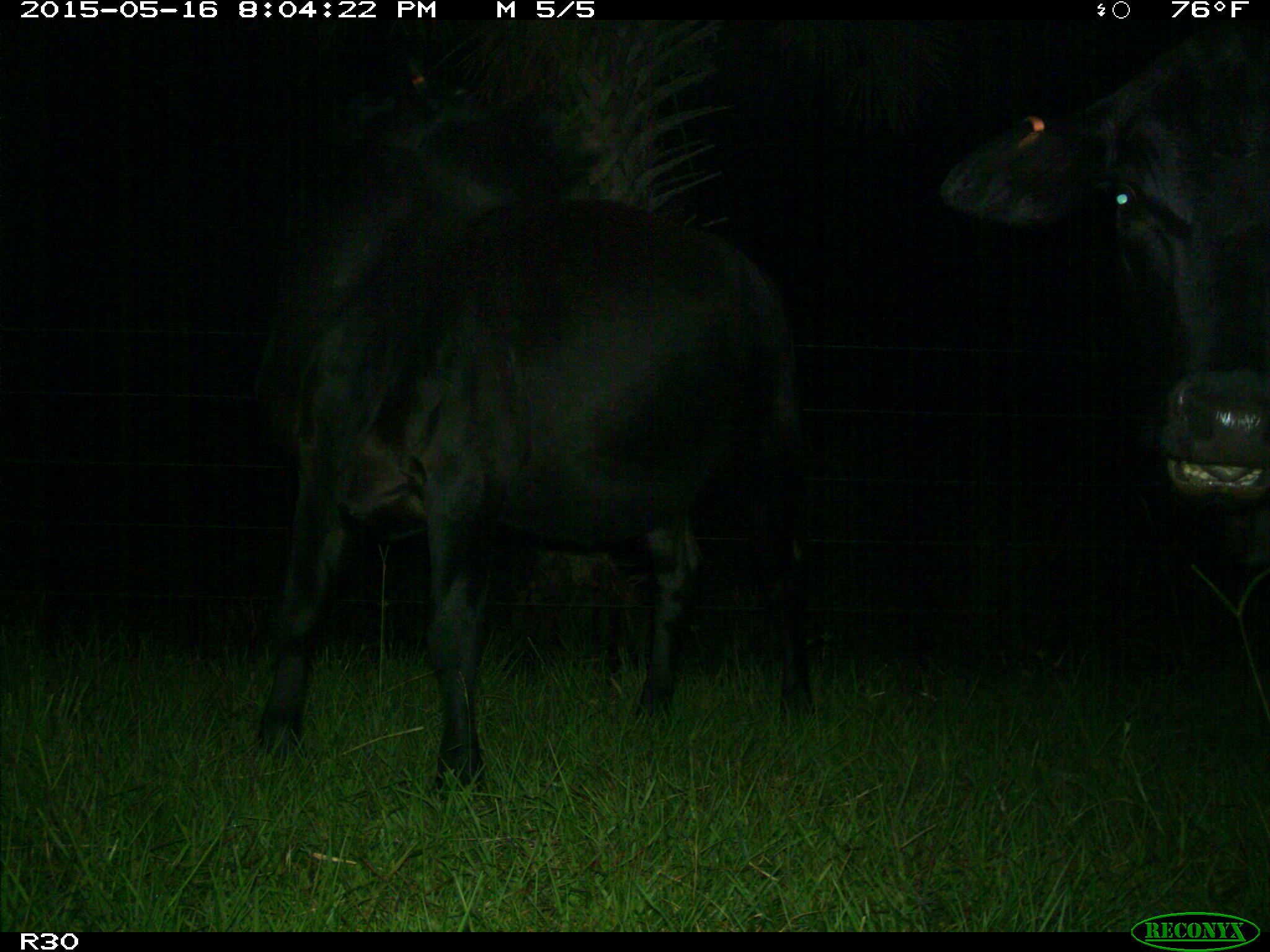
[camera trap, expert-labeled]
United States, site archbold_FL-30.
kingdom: Animalia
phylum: Chordata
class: Mammalia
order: Artiodactyla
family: Bovidae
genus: Bos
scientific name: Bos taurus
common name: domestic cow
Bos taurus (domestic cow).